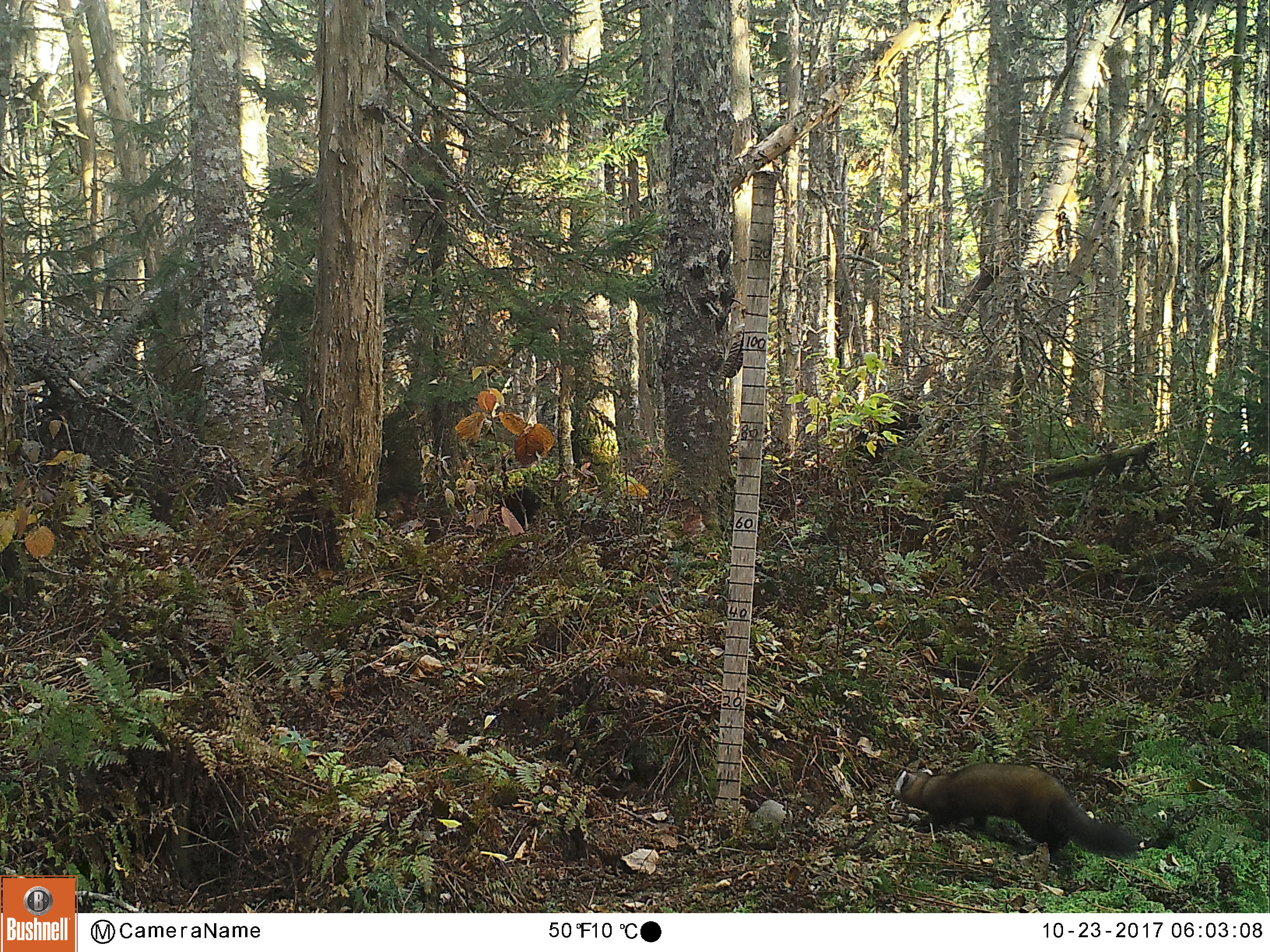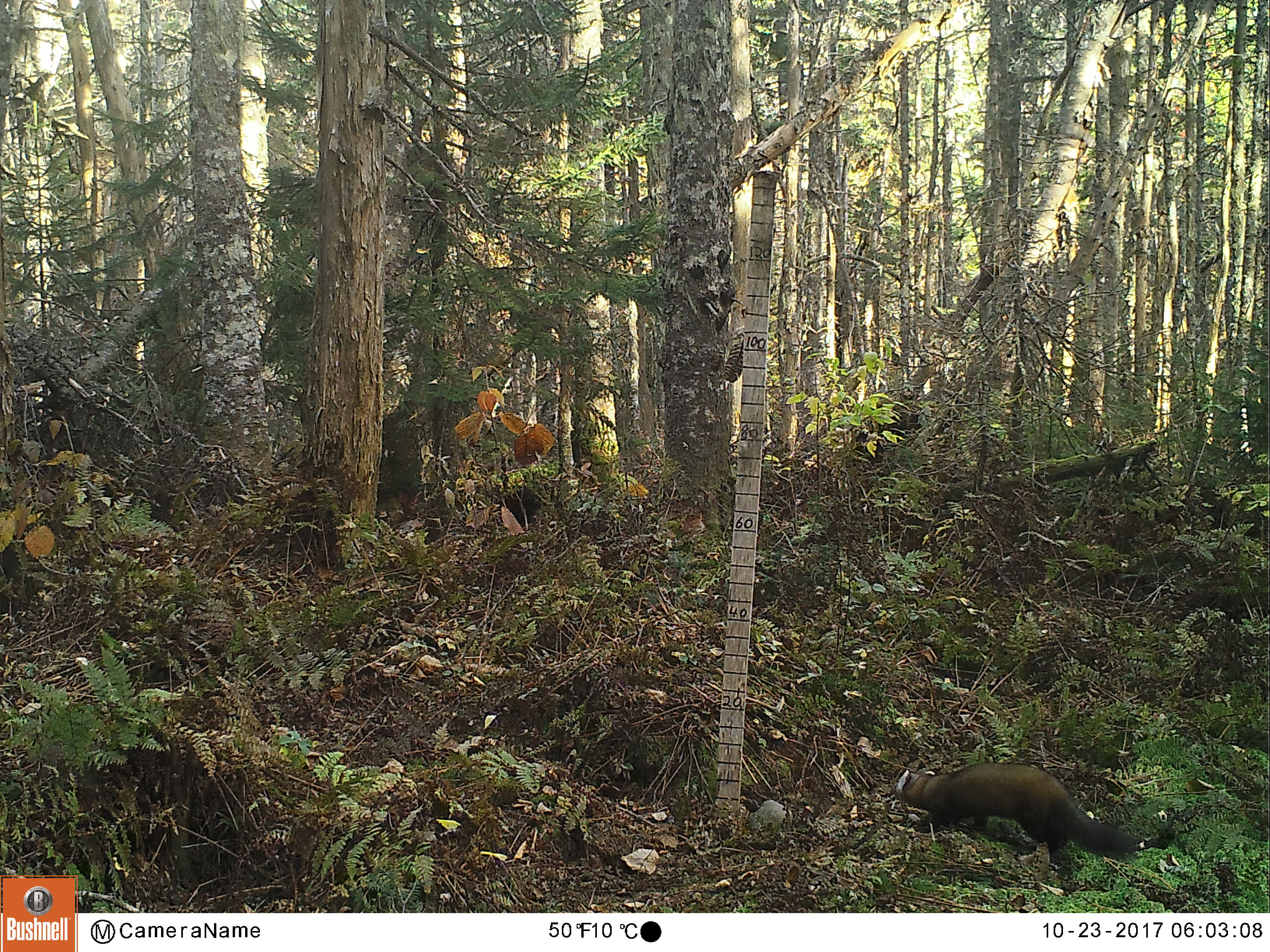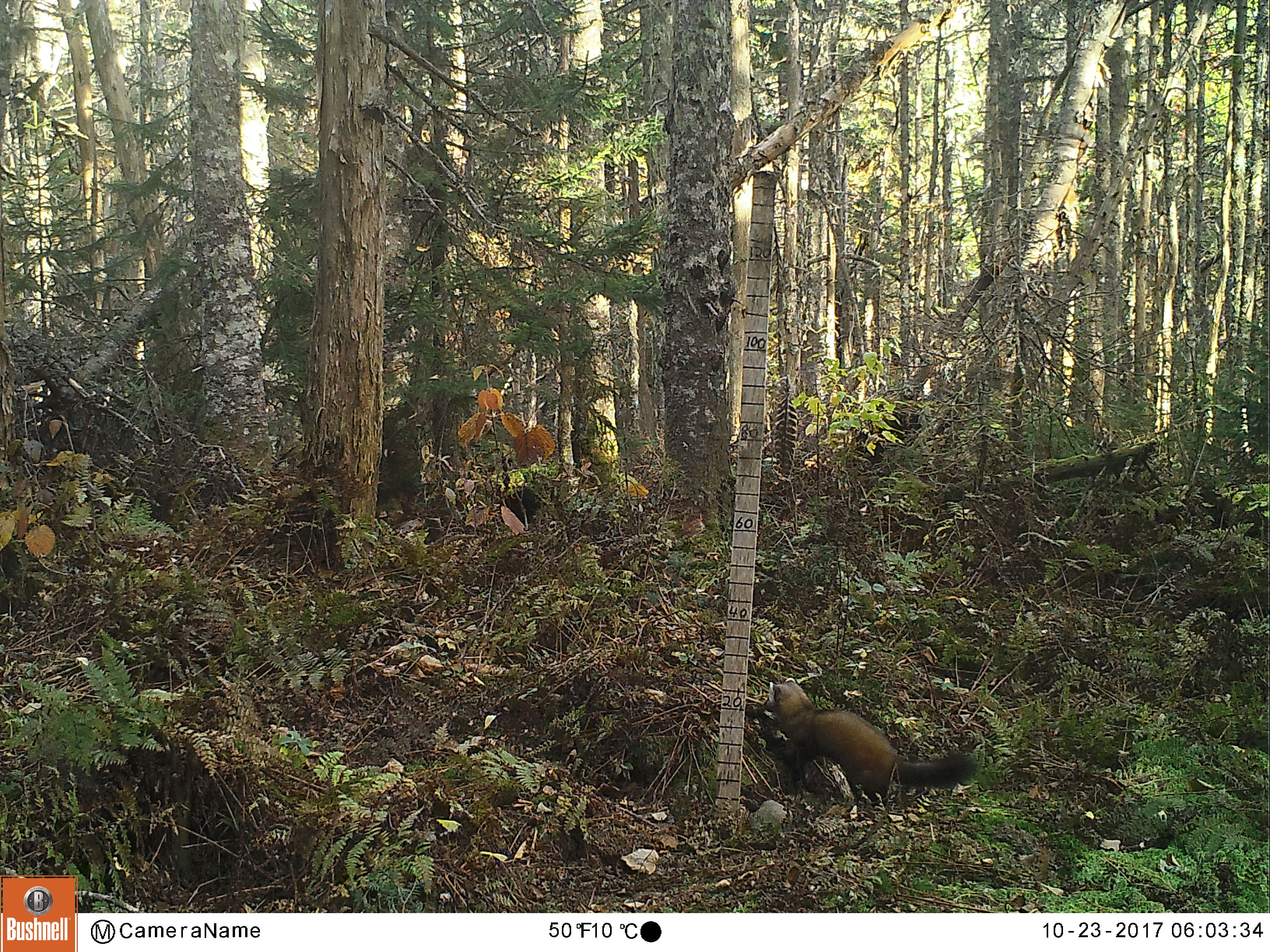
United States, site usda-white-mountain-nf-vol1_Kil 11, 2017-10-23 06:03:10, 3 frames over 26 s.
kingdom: Animalia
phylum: Chordata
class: Mammalia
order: Carnivora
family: Mustelidae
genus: Martes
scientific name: Martes americana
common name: american marten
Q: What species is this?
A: American marten (Martes americana).